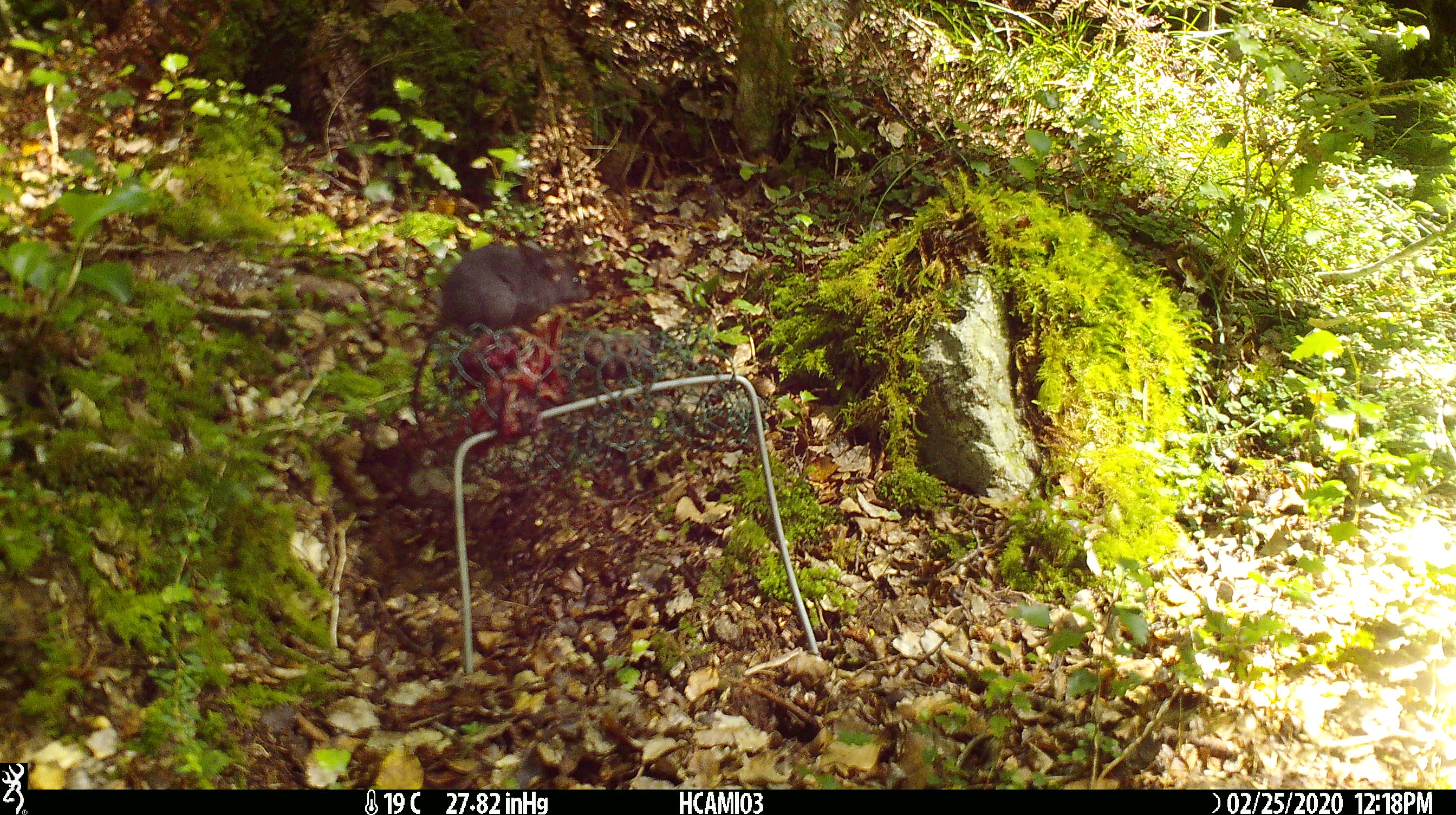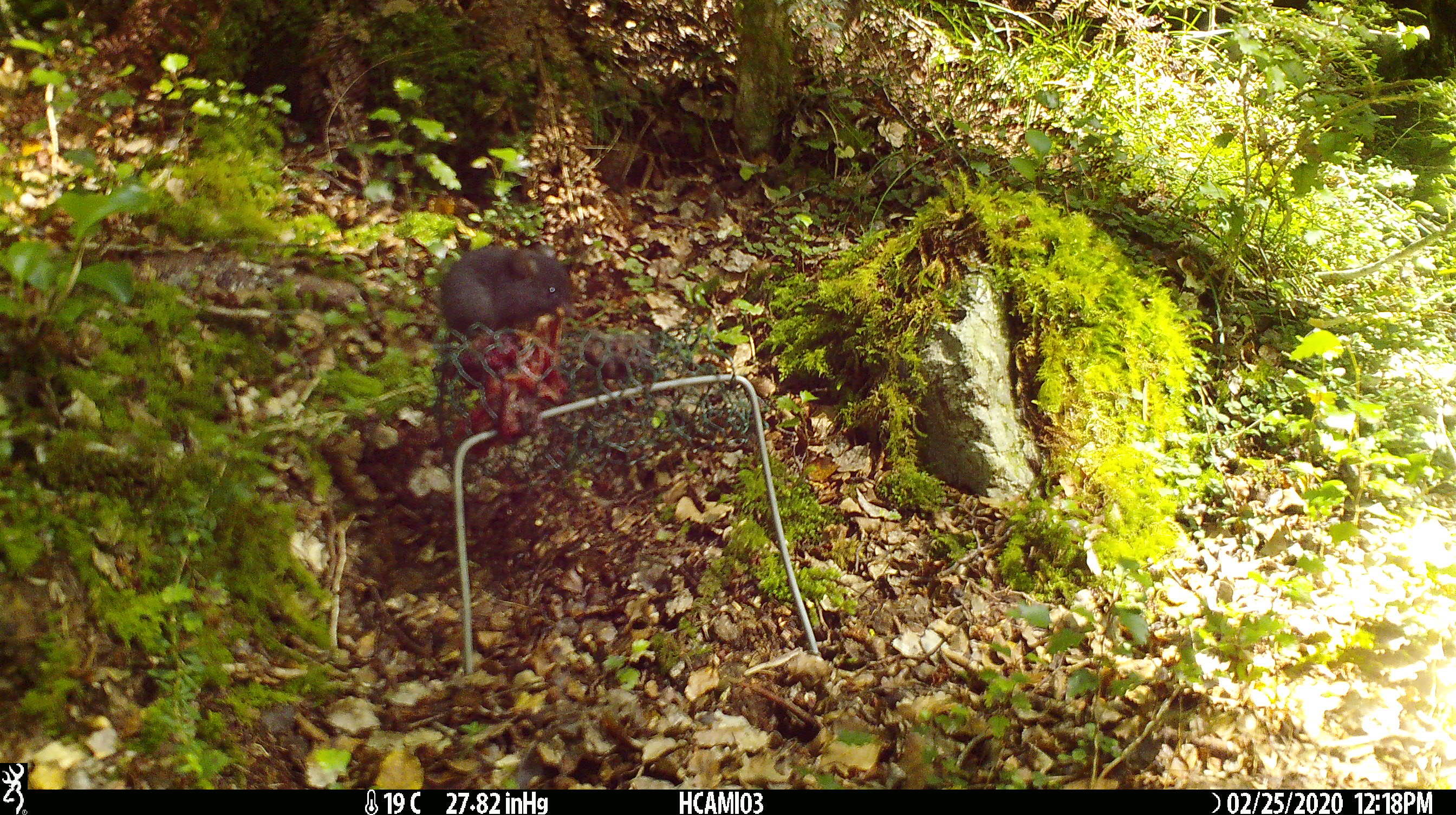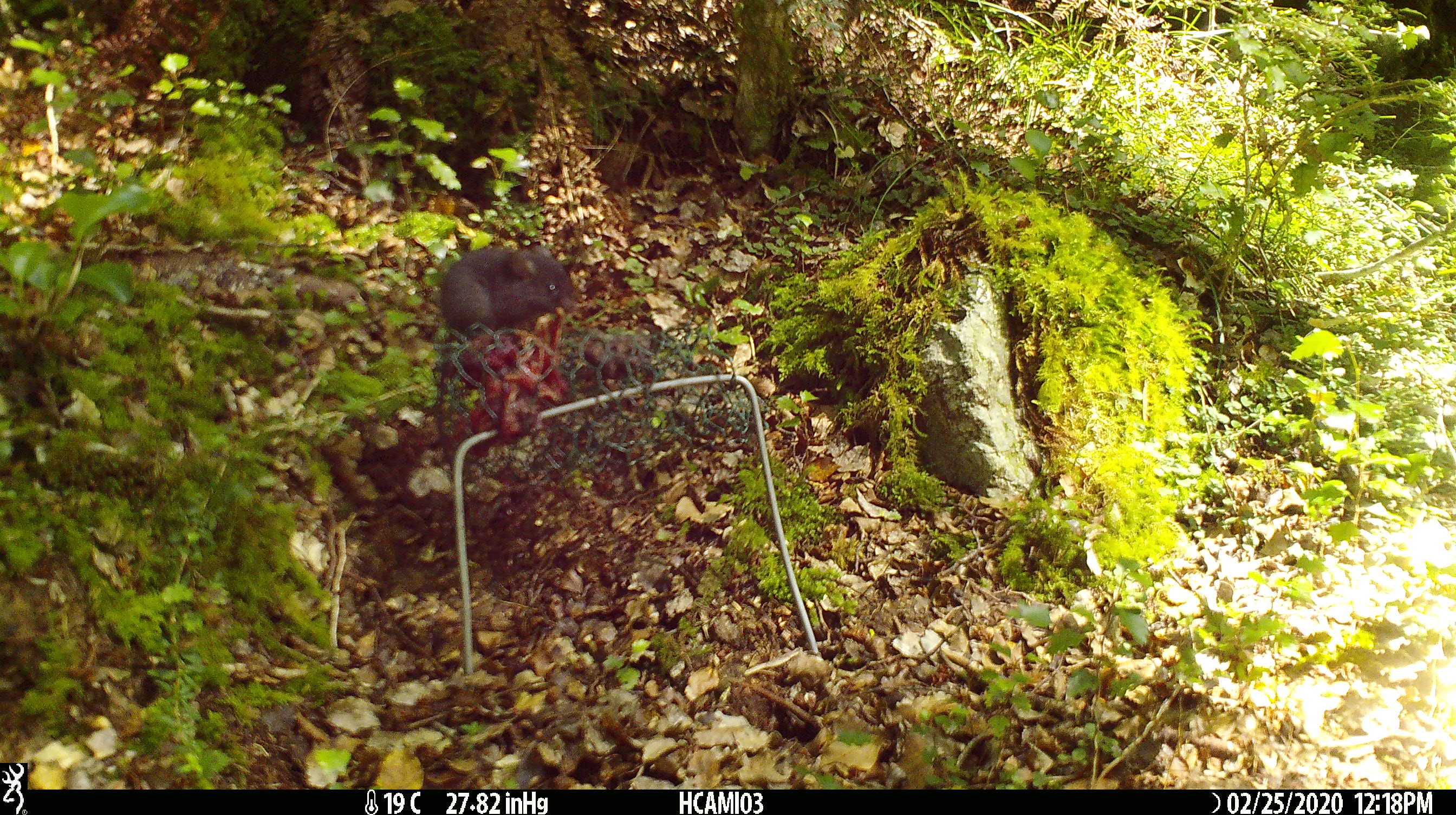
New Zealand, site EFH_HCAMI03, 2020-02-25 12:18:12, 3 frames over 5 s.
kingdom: Animalia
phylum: Chordata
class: Mammalia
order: Rodentia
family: Muridae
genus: Mus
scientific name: Mus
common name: mouse